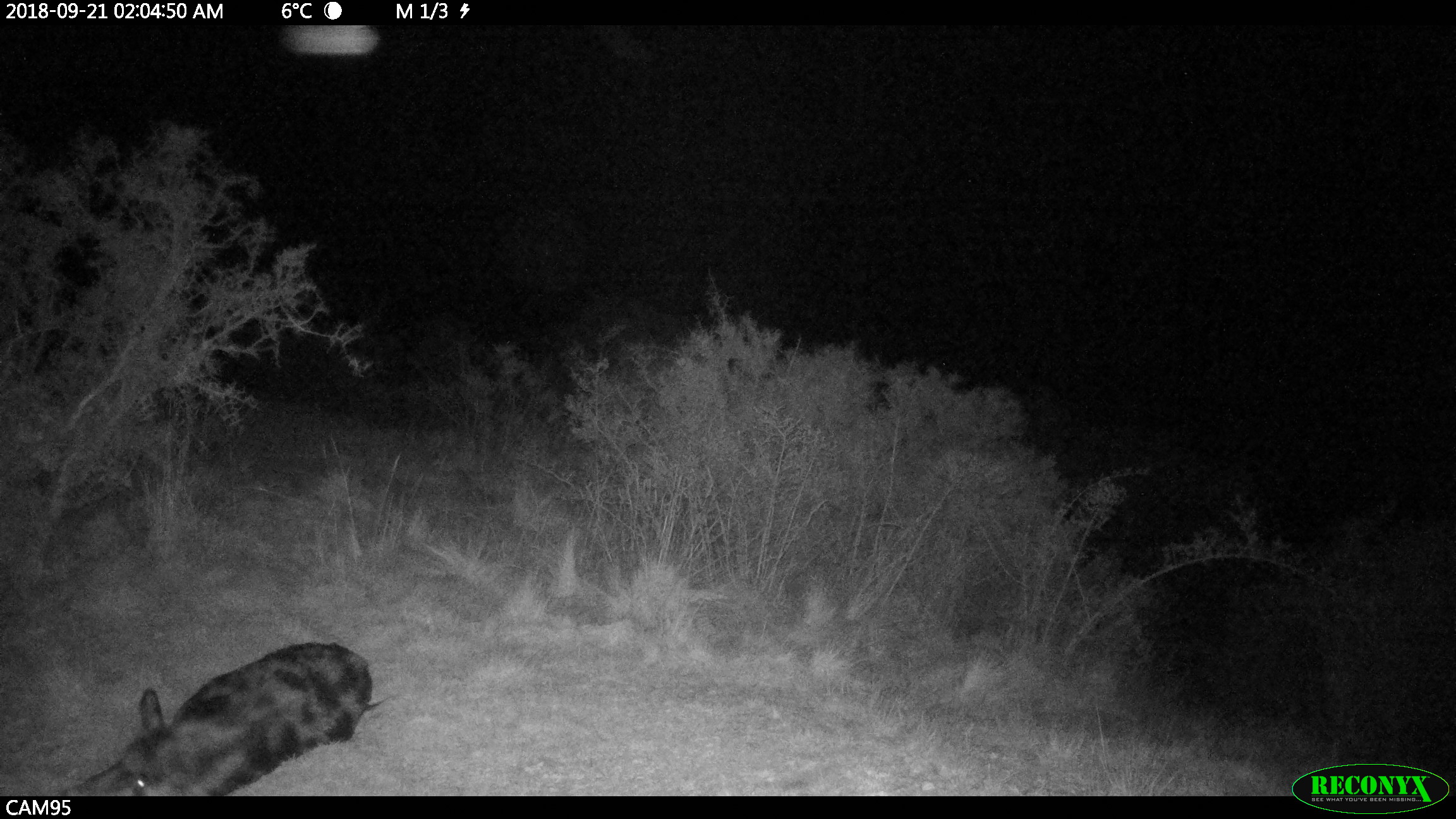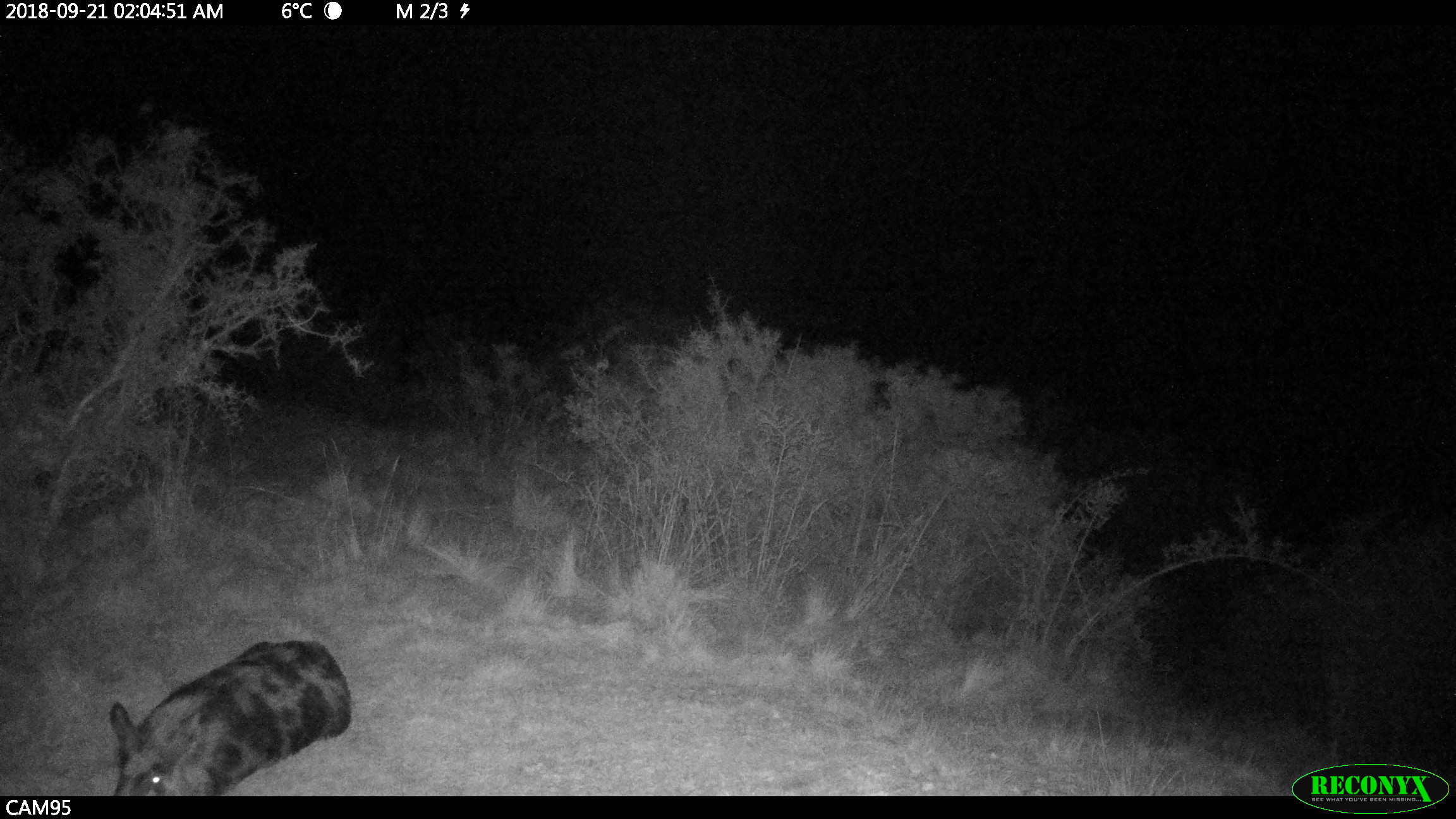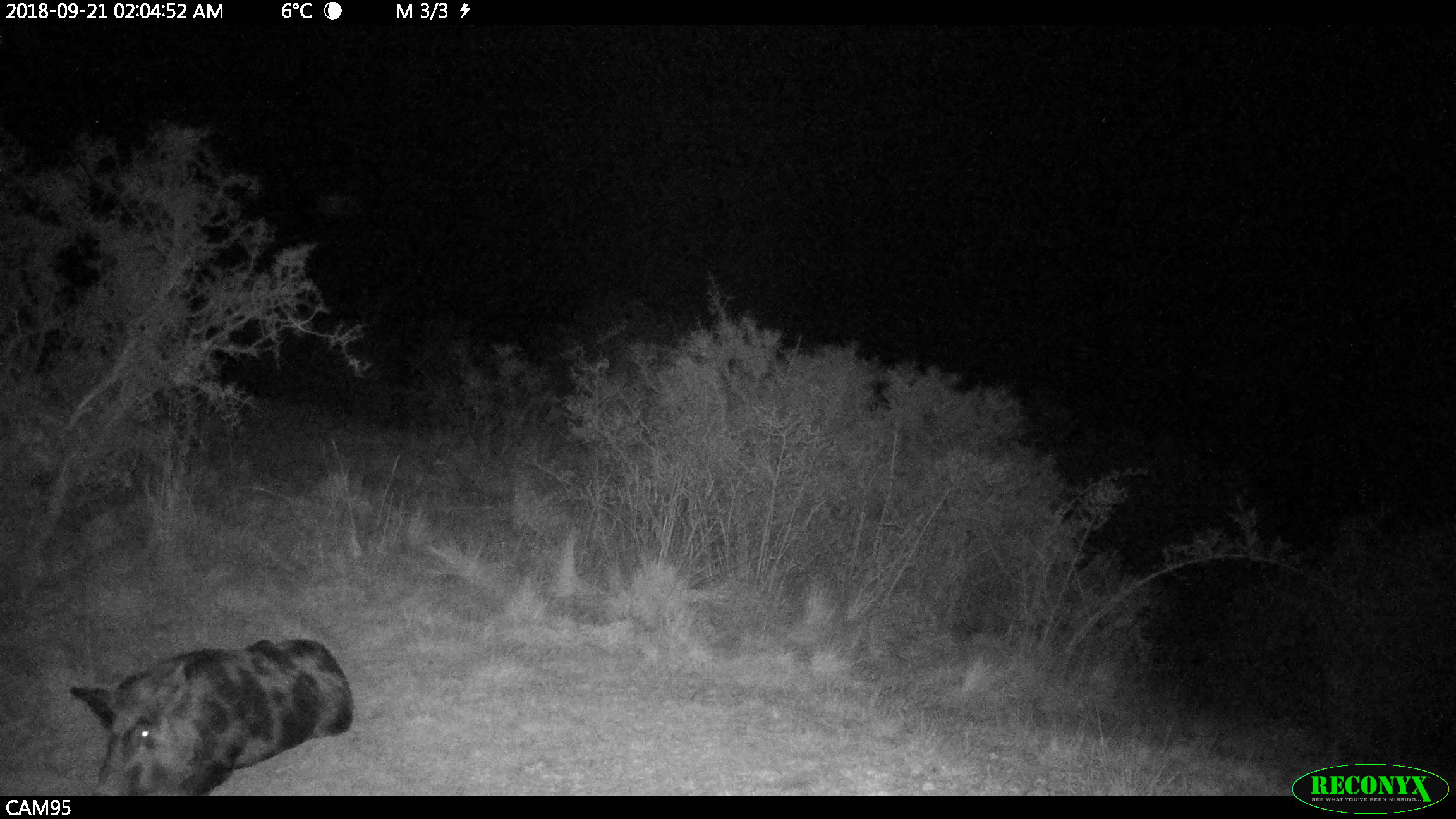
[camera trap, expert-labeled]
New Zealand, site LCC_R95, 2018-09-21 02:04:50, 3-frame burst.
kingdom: Animalia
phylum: Chordata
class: Mammalia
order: Artiodactyla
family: Suidae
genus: Sus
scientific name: Sus scrofa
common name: pig